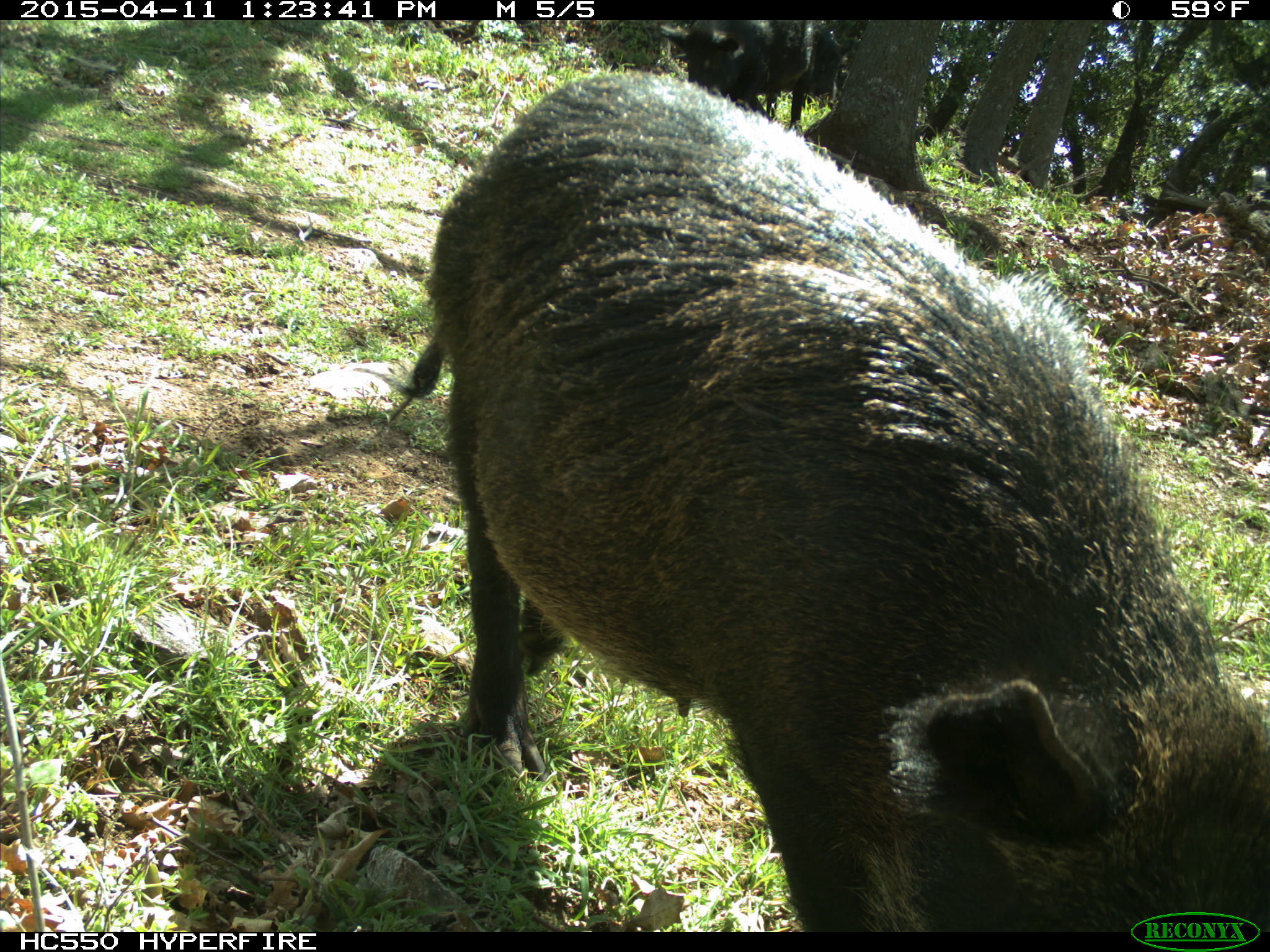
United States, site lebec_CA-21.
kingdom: Animalia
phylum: Chordata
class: Mammalia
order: Artiodactyla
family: Suidae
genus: Sus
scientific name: Sus scrofa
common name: wild boar